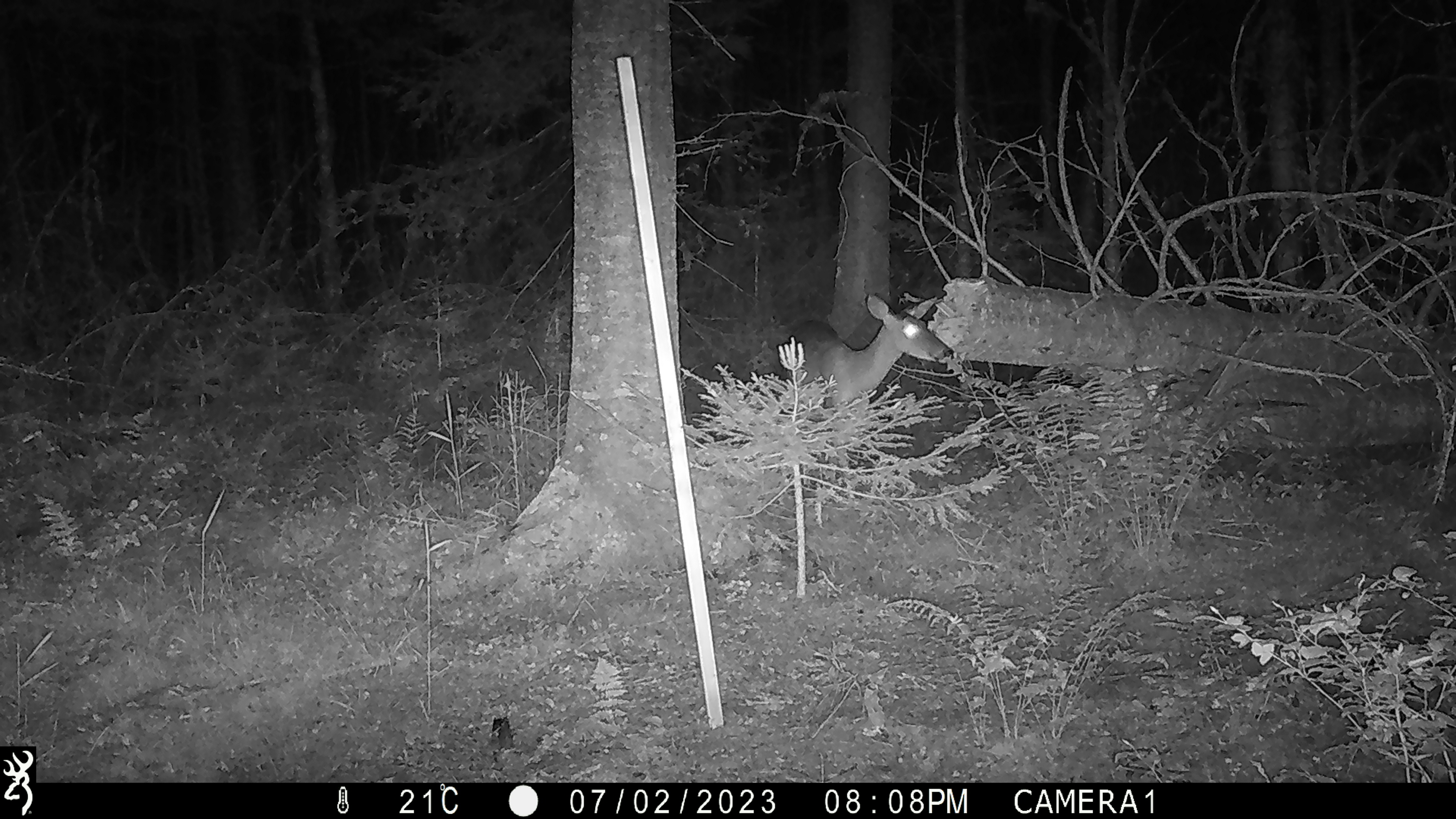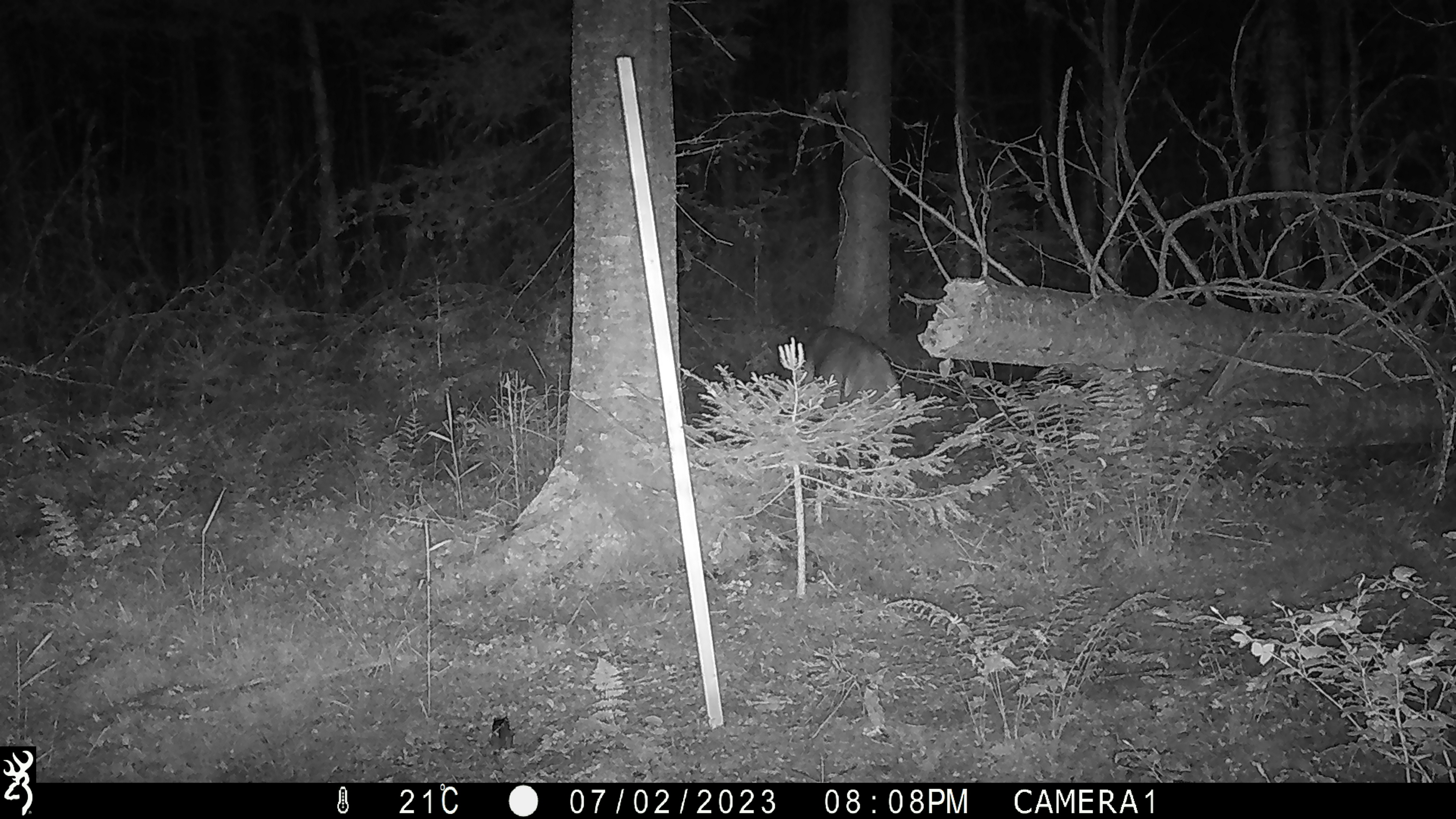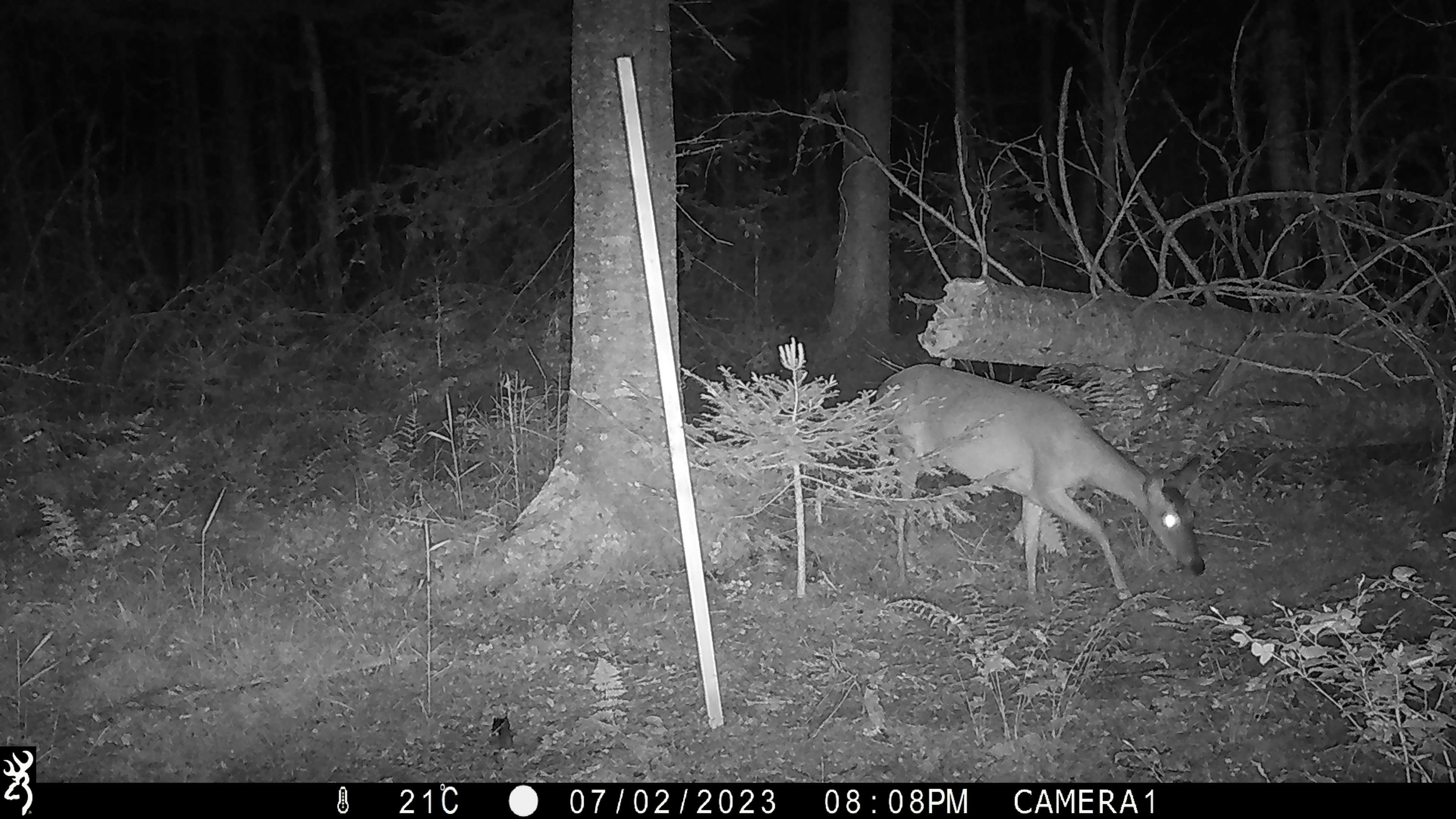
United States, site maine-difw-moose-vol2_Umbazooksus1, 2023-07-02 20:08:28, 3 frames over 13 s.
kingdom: Animalia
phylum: Chordata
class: Mammalia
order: Artiodactyla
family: Cervidae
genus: Odocoileus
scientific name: Odocoileus virginianus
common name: white-tailed deer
White-tailed deer (Odocoileus virginianus).